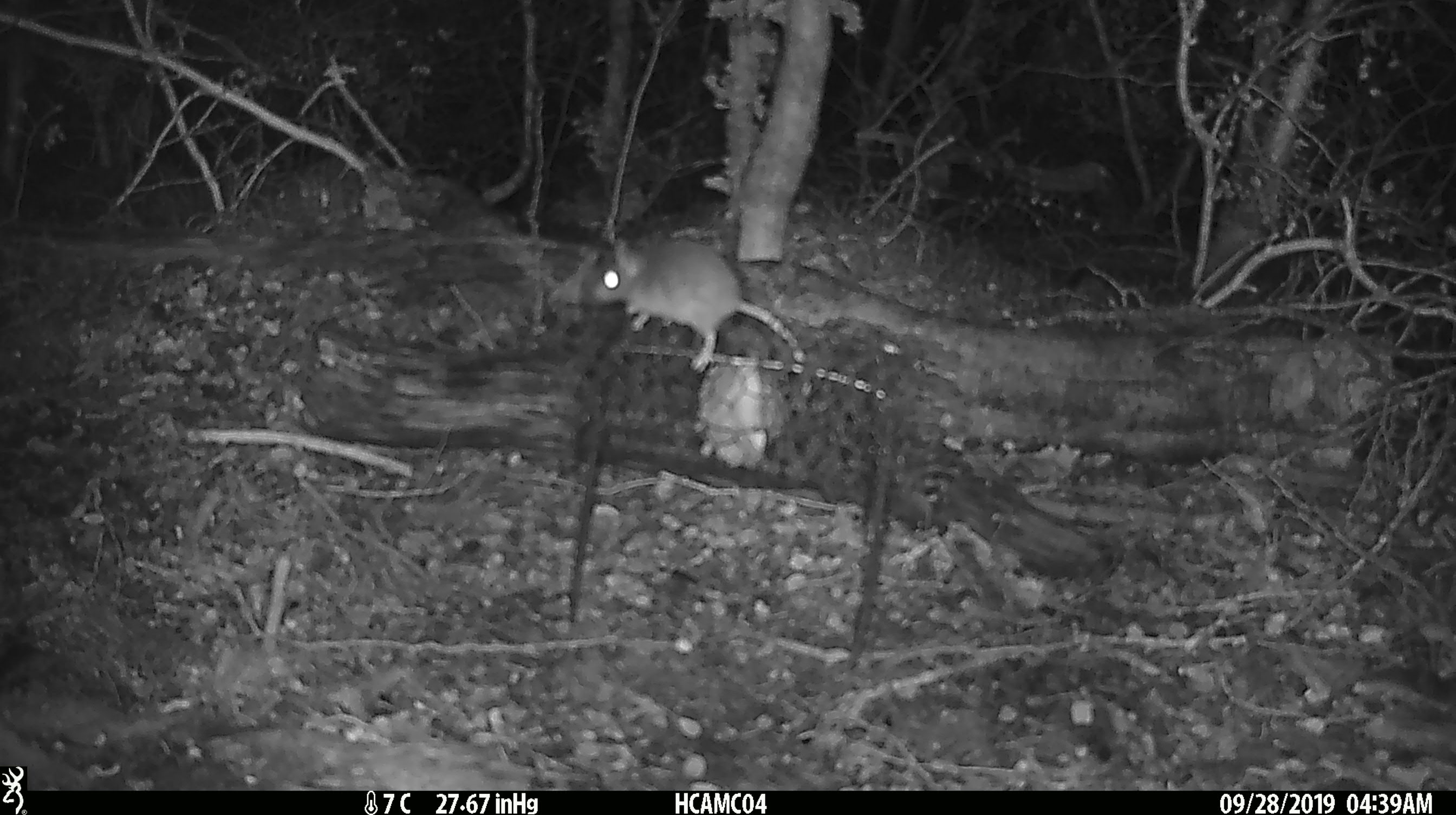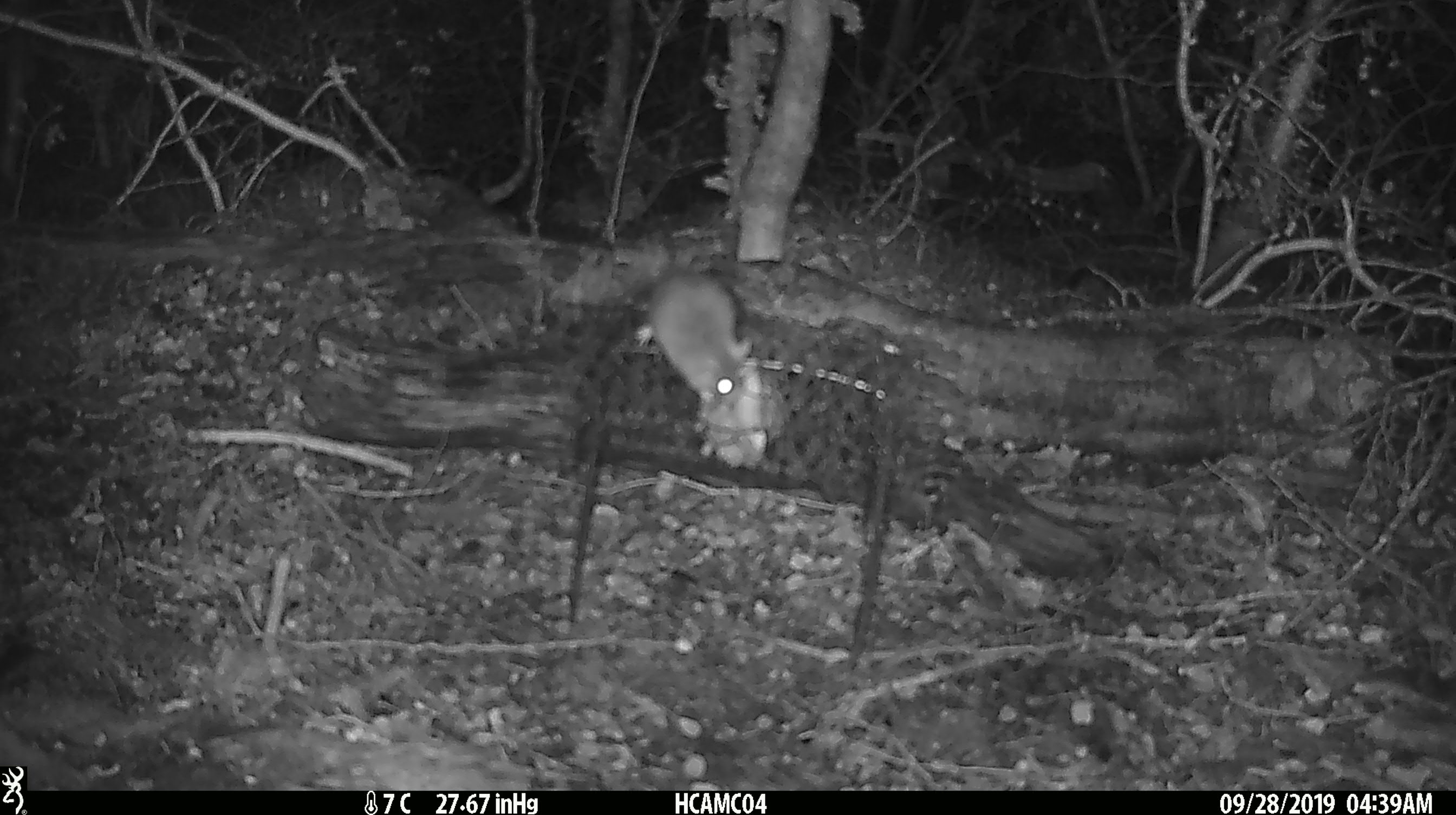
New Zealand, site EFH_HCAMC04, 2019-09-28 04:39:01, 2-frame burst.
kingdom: Animalia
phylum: Chordata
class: Mammalia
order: Rodentia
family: Muridae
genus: Mus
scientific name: Mus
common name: mouse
Mouse (Mus).